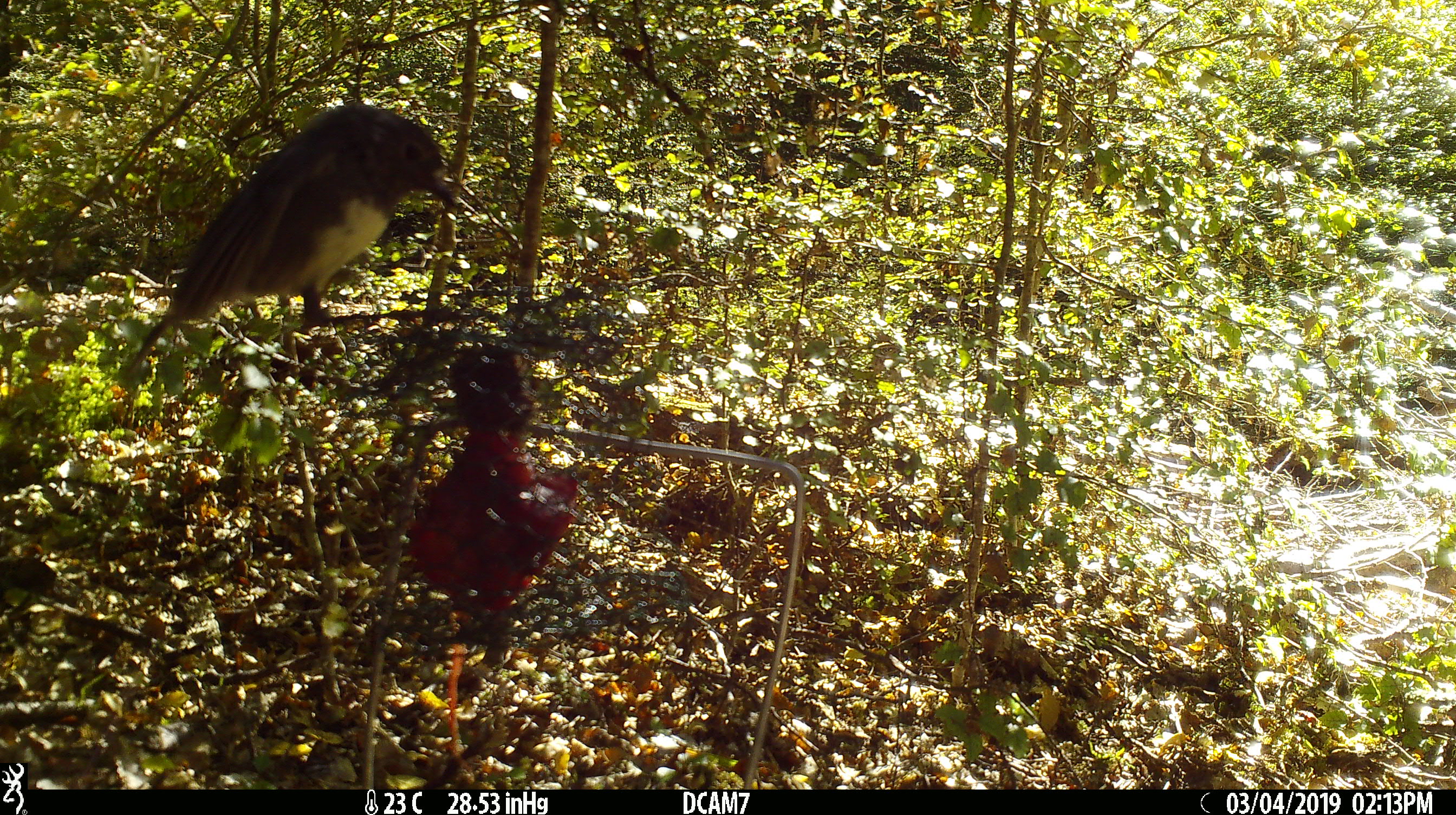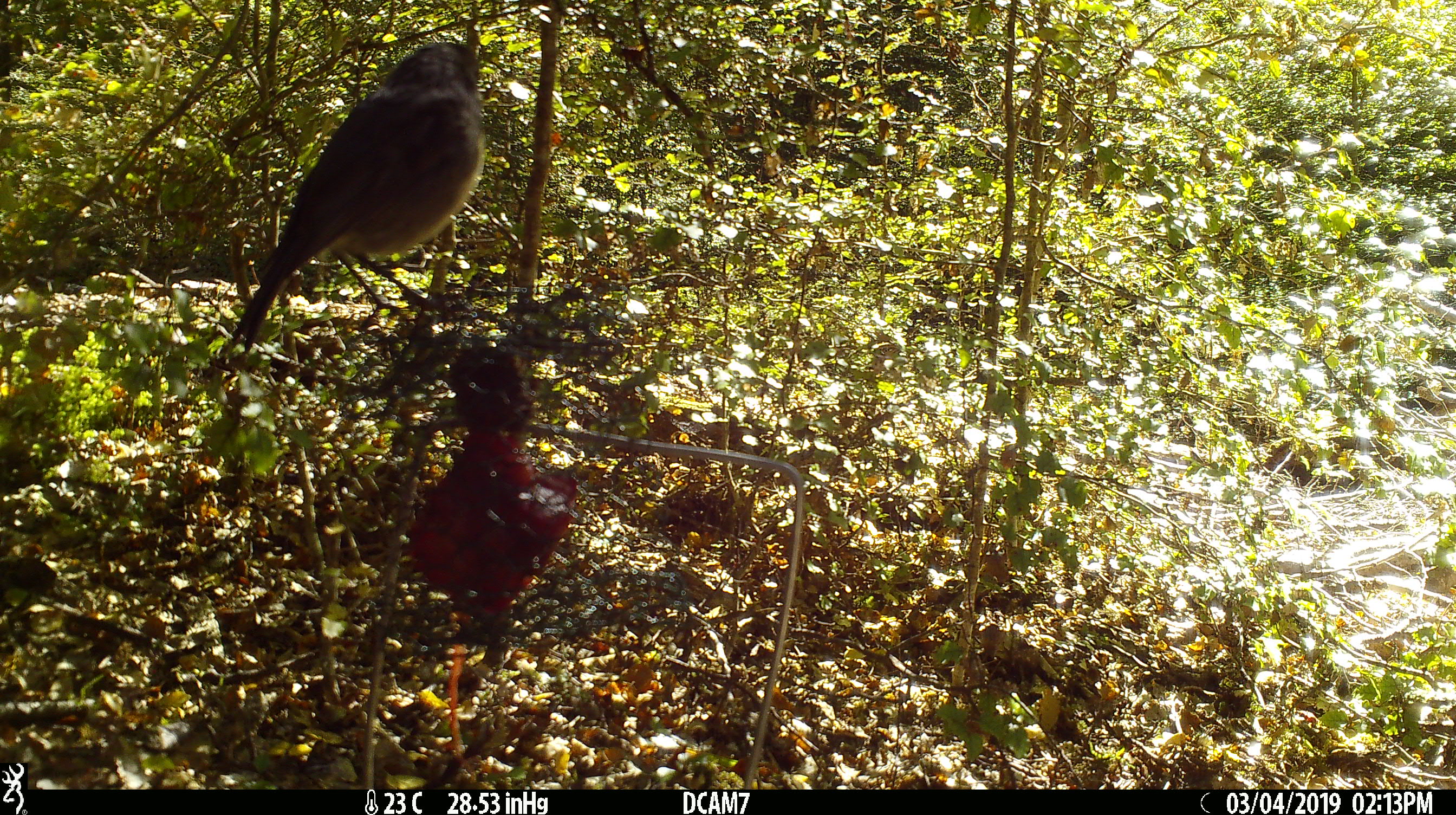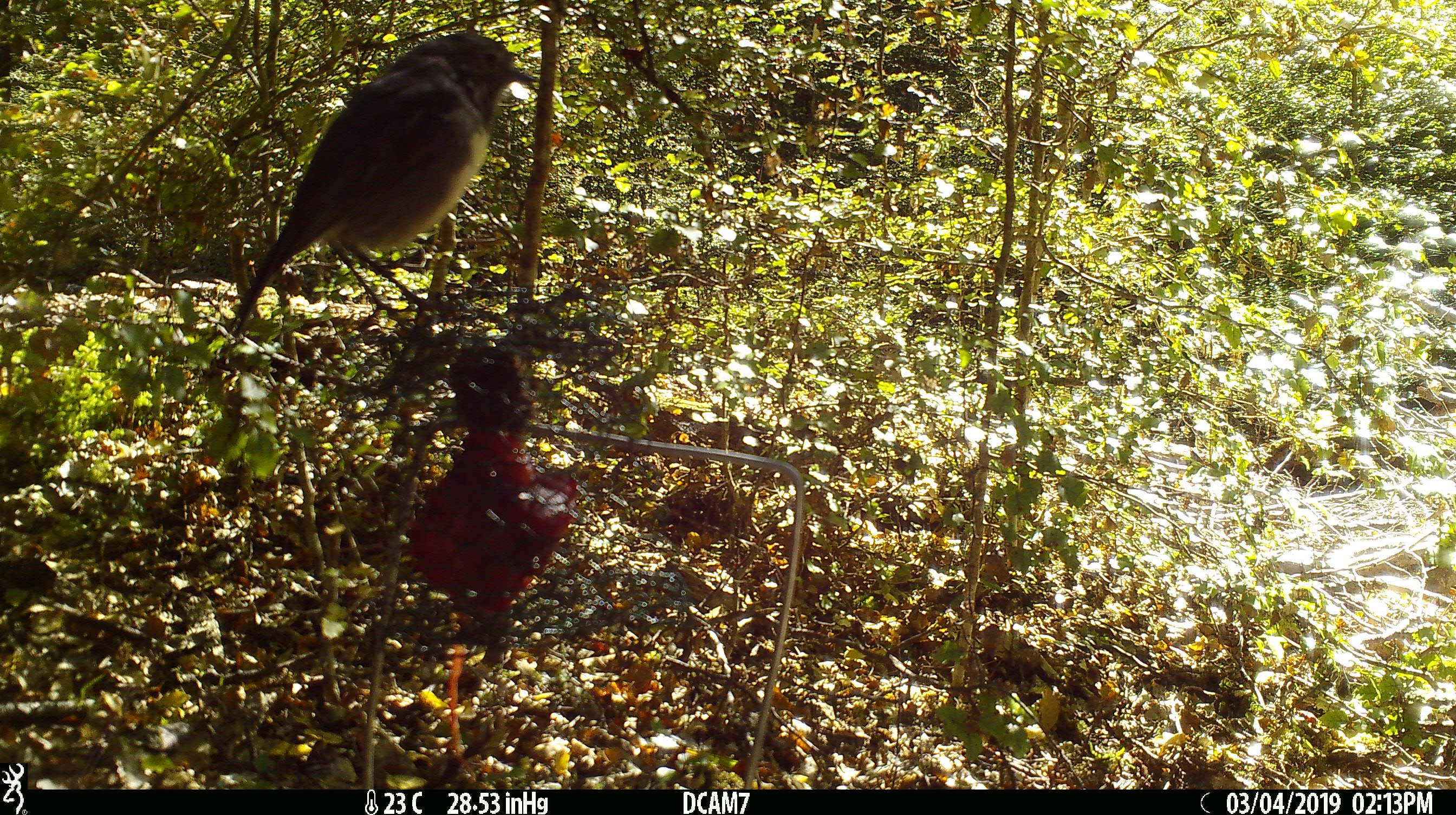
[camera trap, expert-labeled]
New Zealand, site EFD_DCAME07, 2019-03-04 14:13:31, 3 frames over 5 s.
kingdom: Animalia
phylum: Chordata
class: Aves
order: Passeriformes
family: Petroicidae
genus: Petroica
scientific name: Petroica australis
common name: new zealand robin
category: robin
Robin (new zealand robin) (Petroica australis).